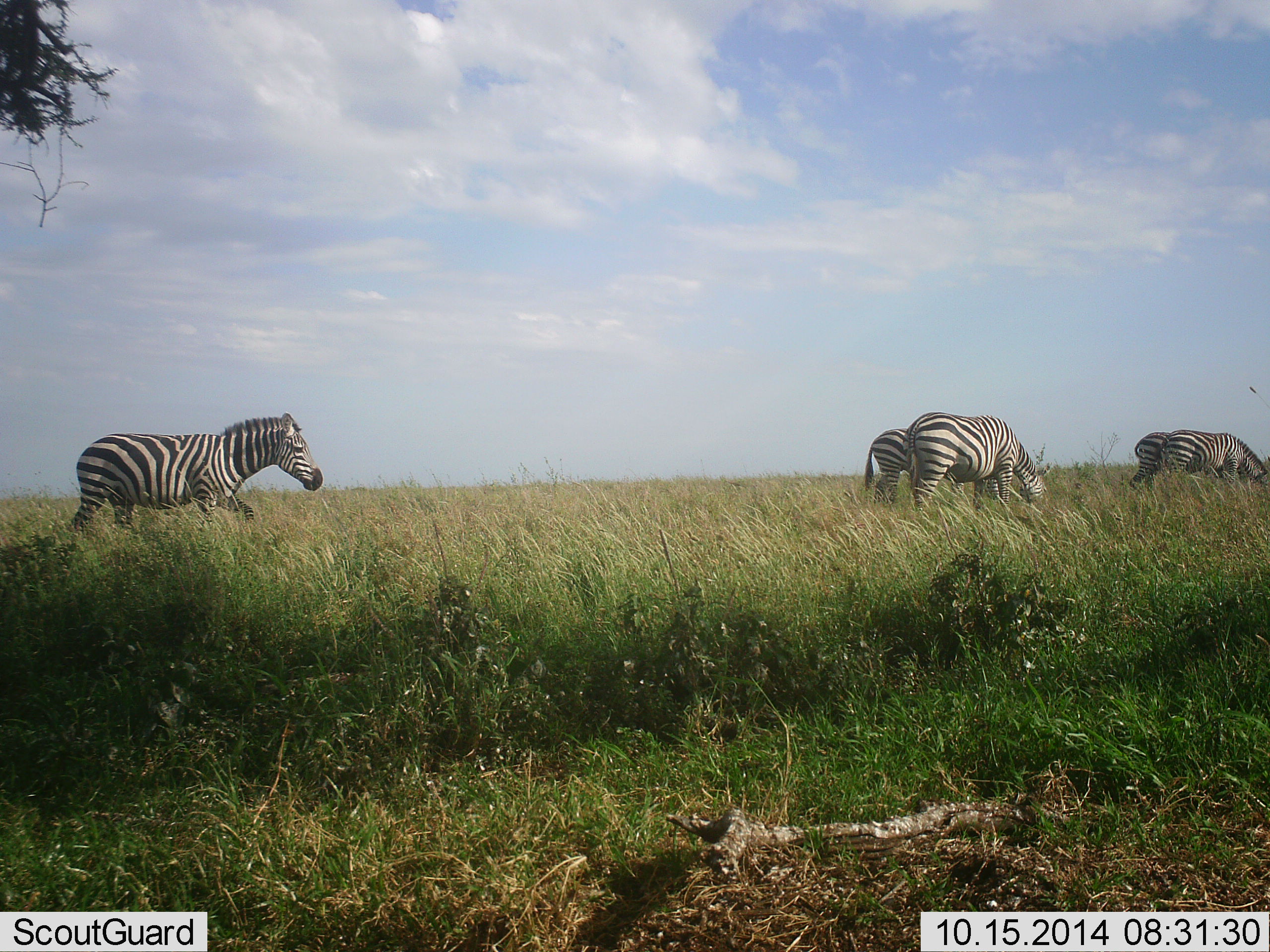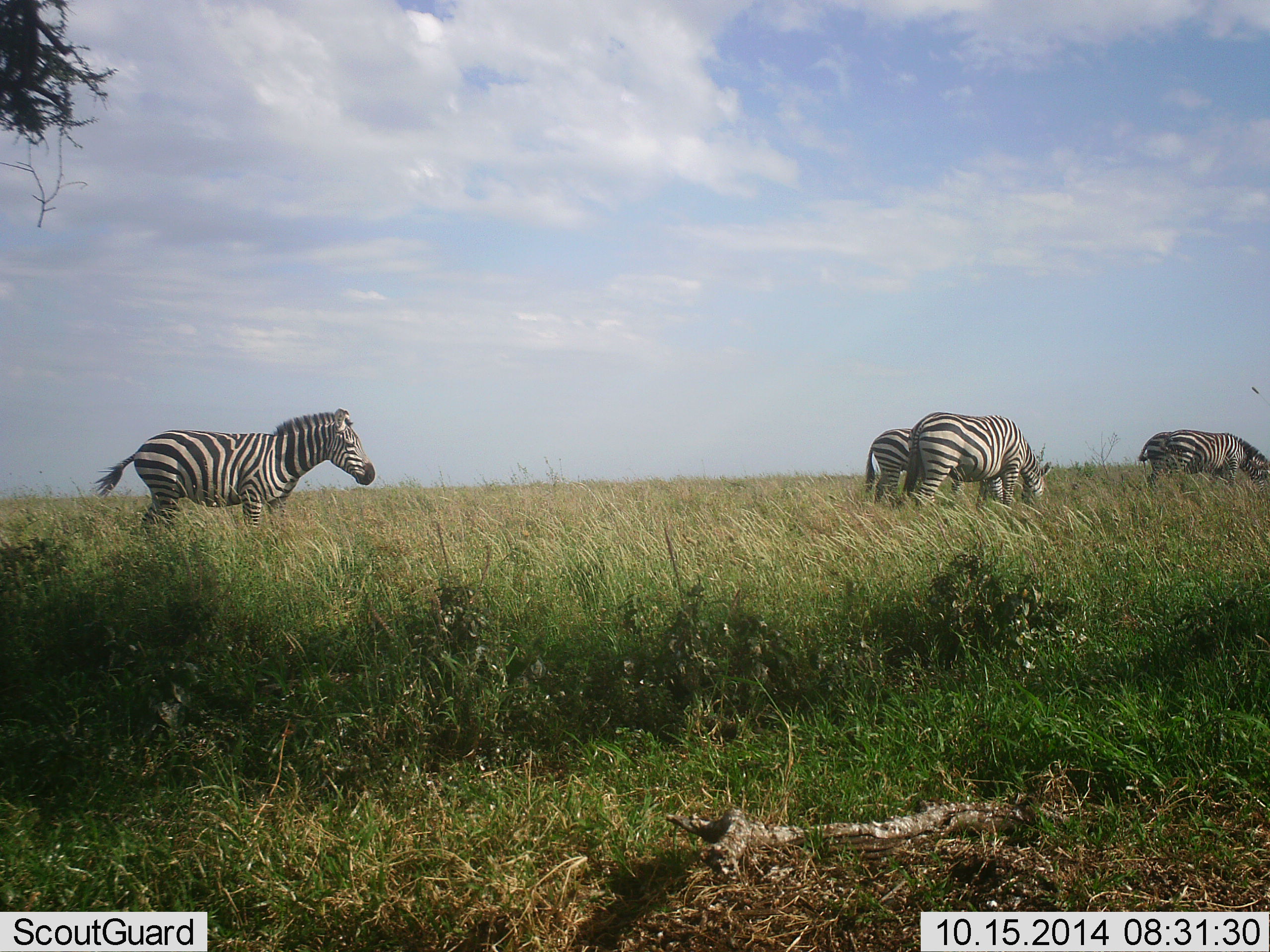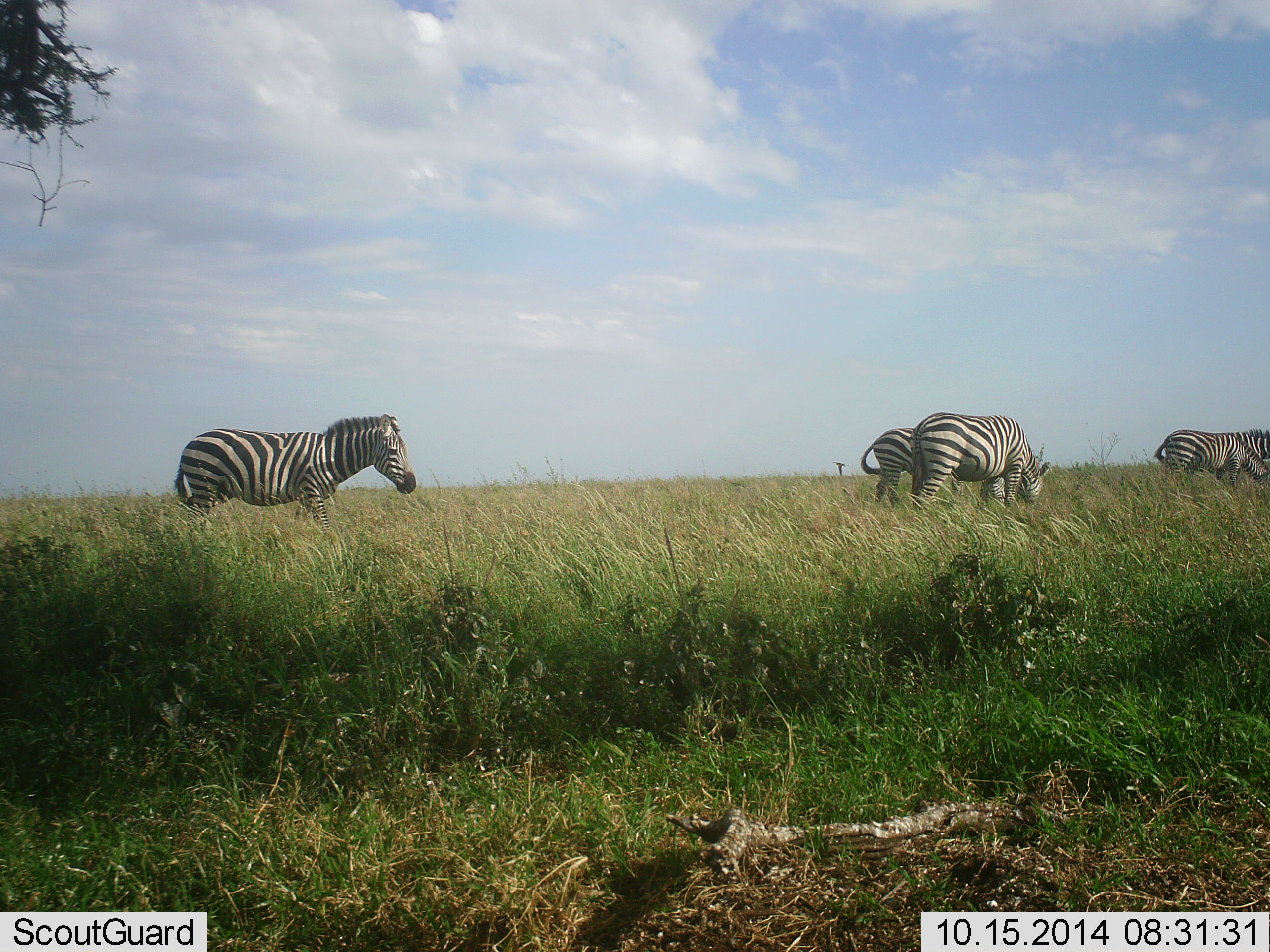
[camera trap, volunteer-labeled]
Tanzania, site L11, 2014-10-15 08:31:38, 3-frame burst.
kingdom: Animalia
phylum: Chordata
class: Mammalia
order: Perissodactyla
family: Equidae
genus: Equus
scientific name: Equus quagga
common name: plains zebra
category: zebra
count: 4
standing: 18%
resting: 0%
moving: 91%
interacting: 0%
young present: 9%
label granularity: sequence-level